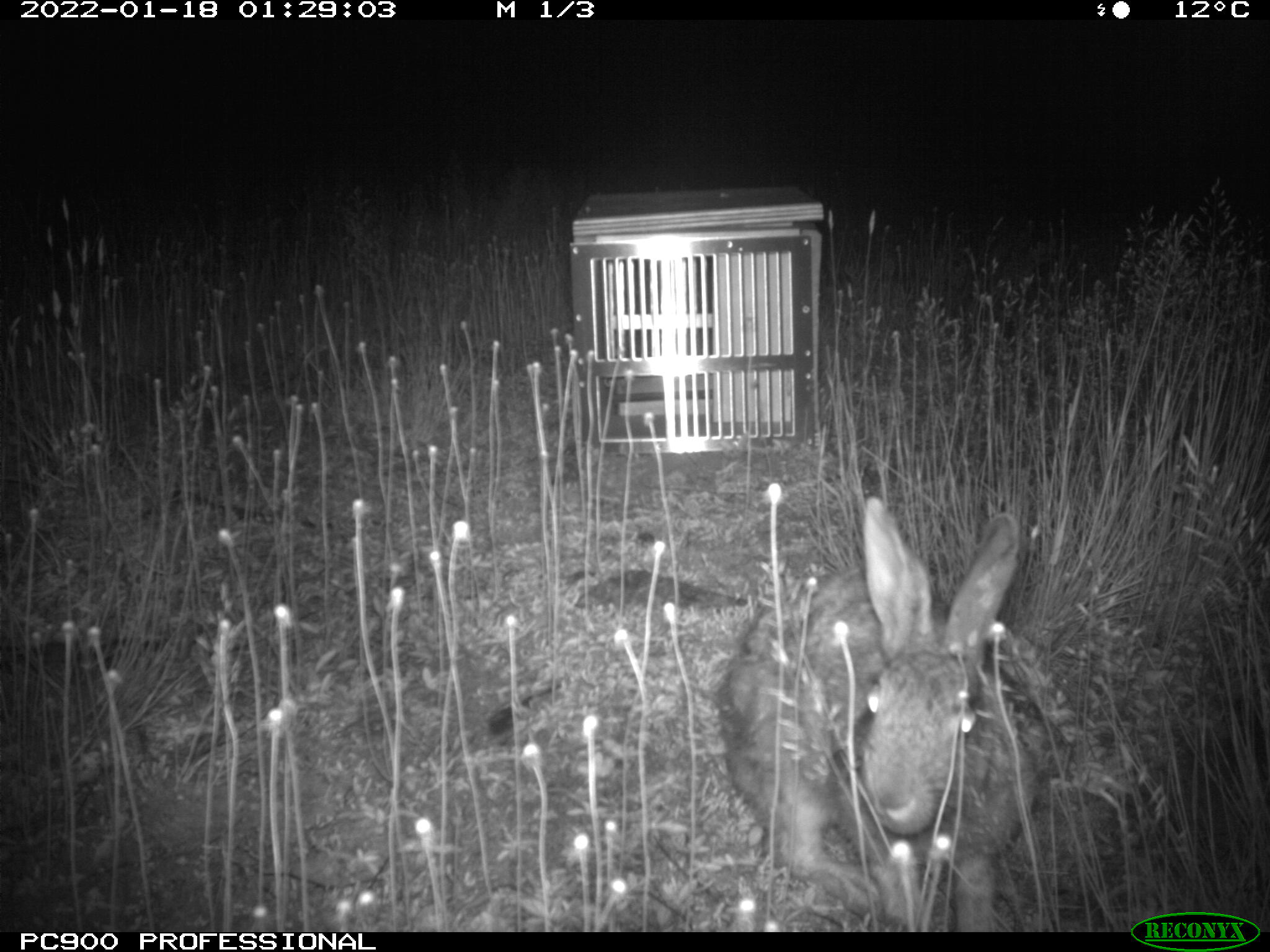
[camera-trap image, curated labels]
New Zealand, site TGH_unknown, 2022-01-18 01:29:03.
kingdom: Animalia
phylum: Chordata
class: Mammalia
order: Lagomorpha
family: Leporidae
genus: Oryctolagus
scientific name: Oryctolagus cuniculus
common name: european rabbit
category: rabbit